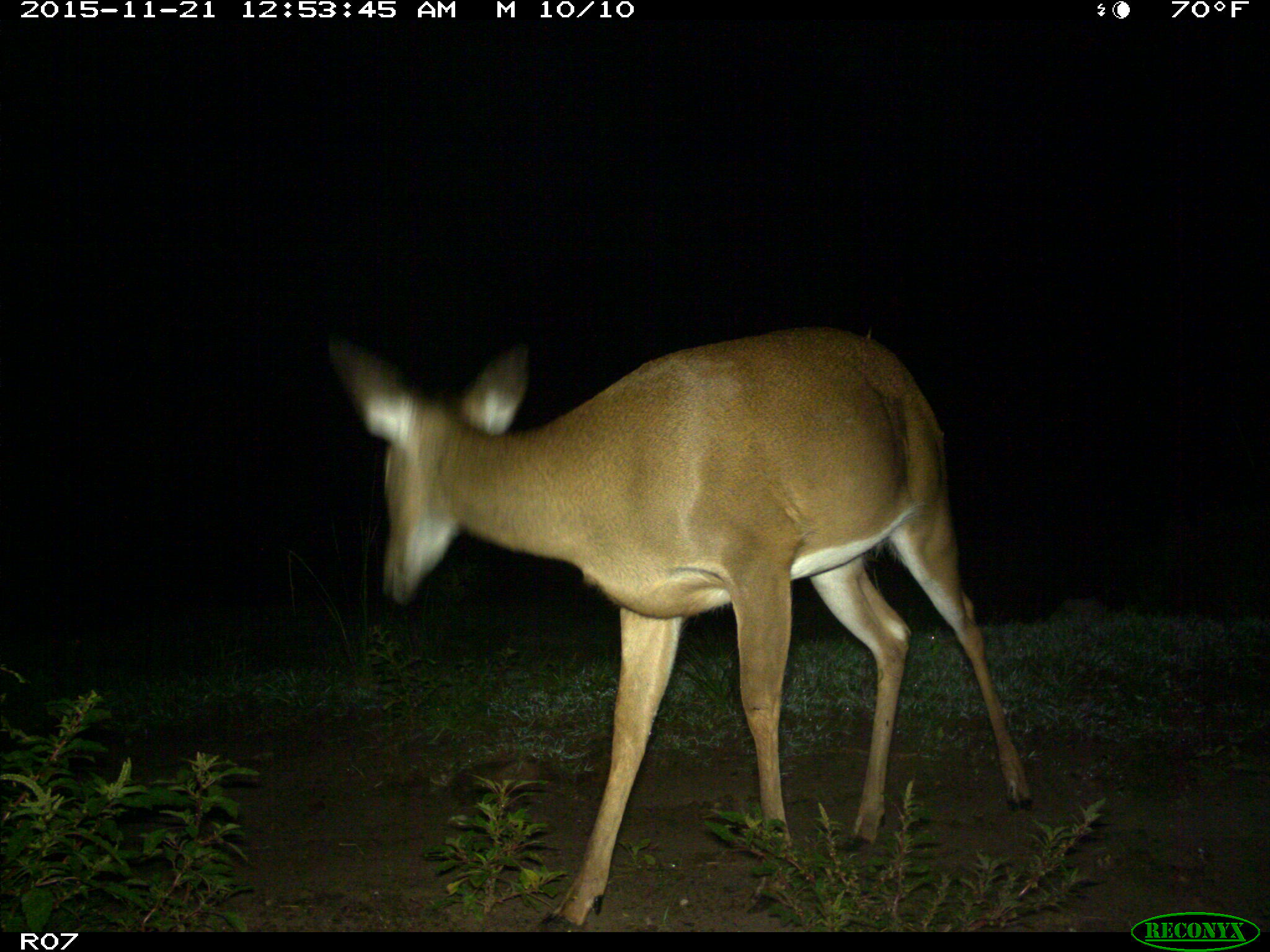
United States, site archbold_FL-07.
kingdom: Animalia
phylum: Chordata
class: Mammalia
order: Artiodactyla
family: Cervidae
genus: Odocoileus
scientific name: Odocoileus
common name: deer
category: unidentified deer